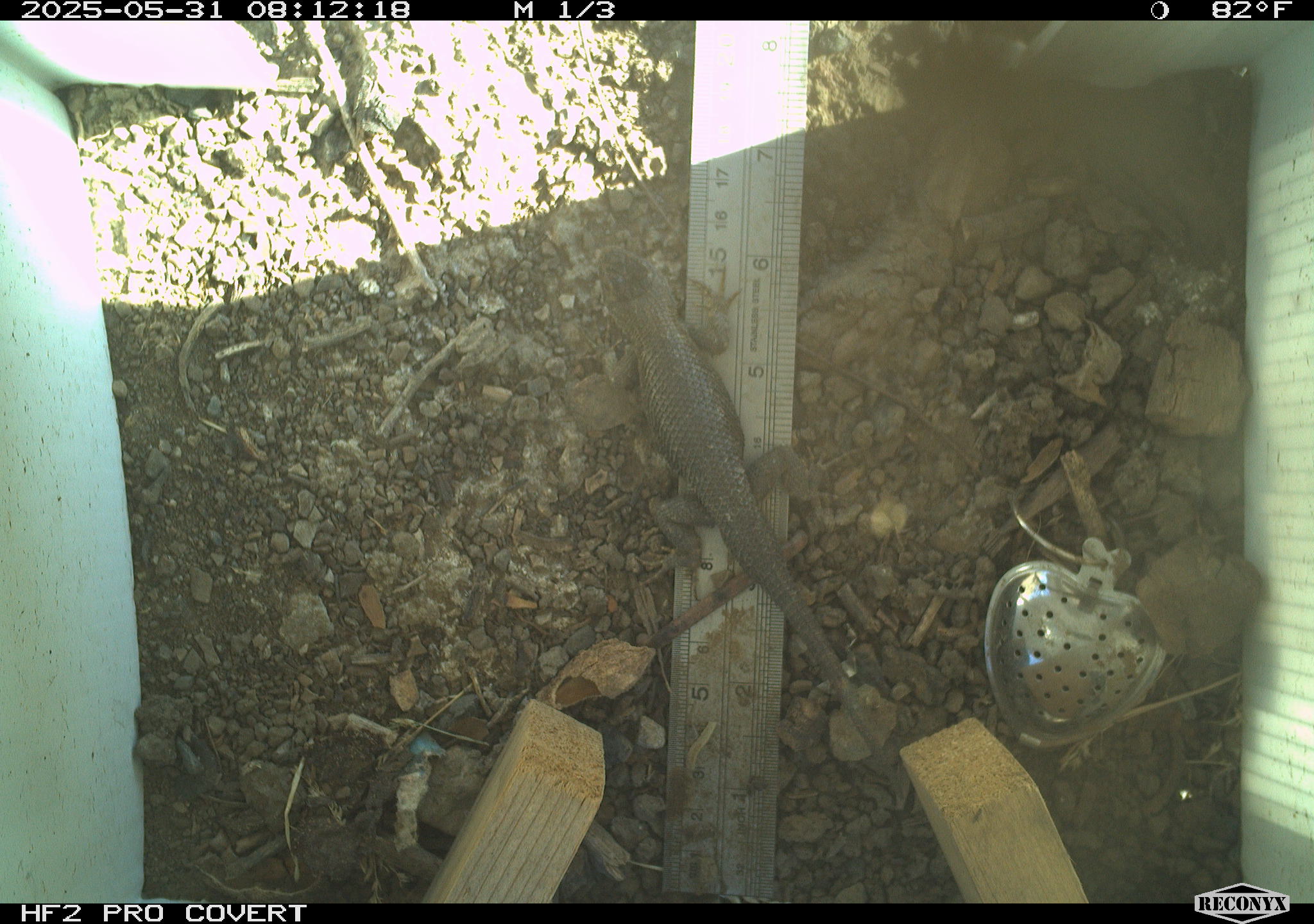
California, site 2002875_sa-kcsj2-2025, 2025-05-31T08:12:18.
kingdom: Animalia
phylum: Chordata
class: Reptilia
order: Squamata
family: Phrynosomatidae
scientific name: Phrynosomatidae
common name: north american spiny lizards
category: sceloporus/uta species